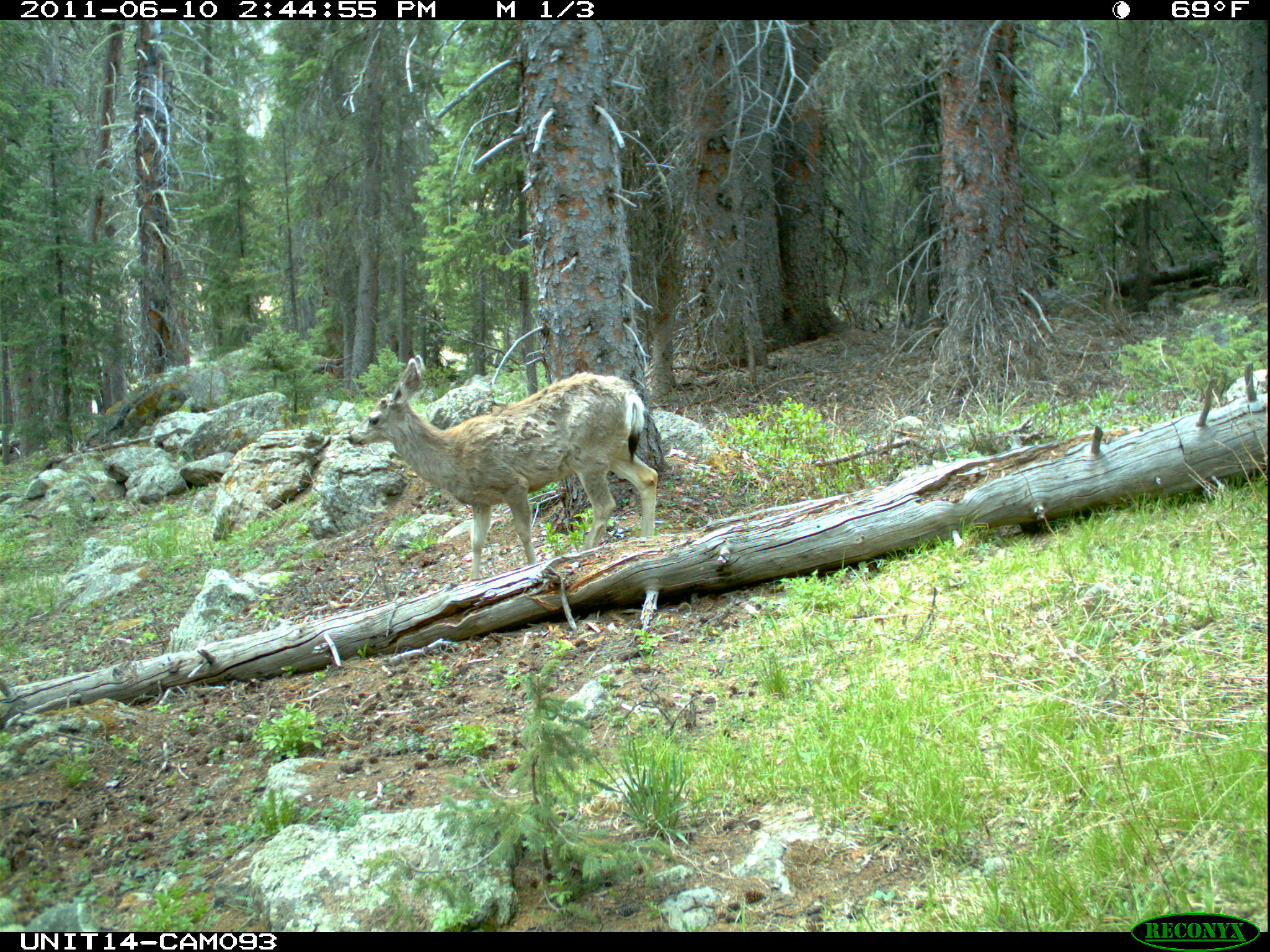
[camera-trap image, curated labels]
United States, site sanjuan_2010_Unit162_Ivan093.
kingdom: Animalia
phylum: Chordata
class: Mammalia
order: Artiodactyla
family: Cervidae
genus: Odocoileus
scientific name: Odocoileus hemionus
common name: mule deer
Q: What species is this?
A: Odocoileus hemionus (mule deer).